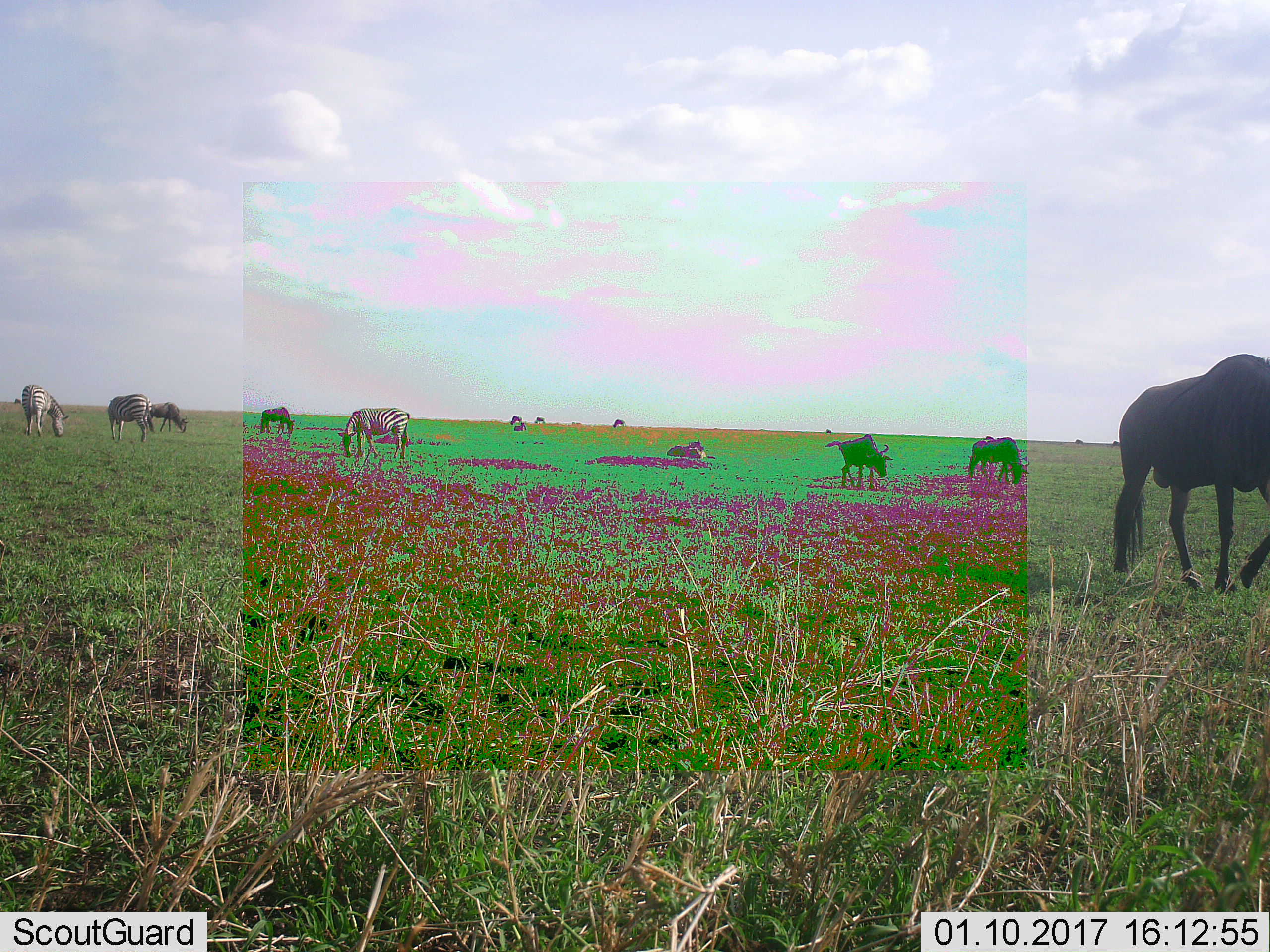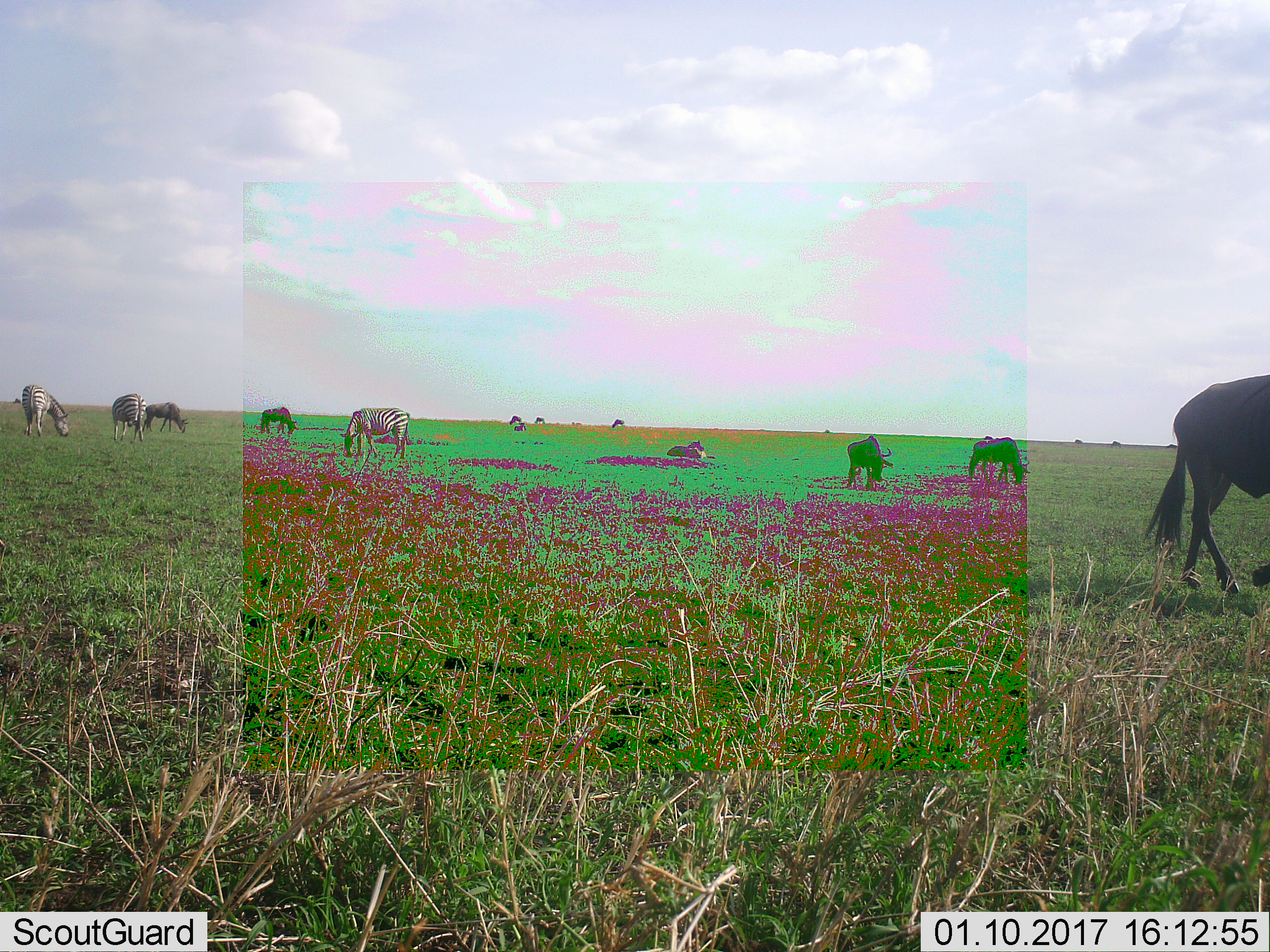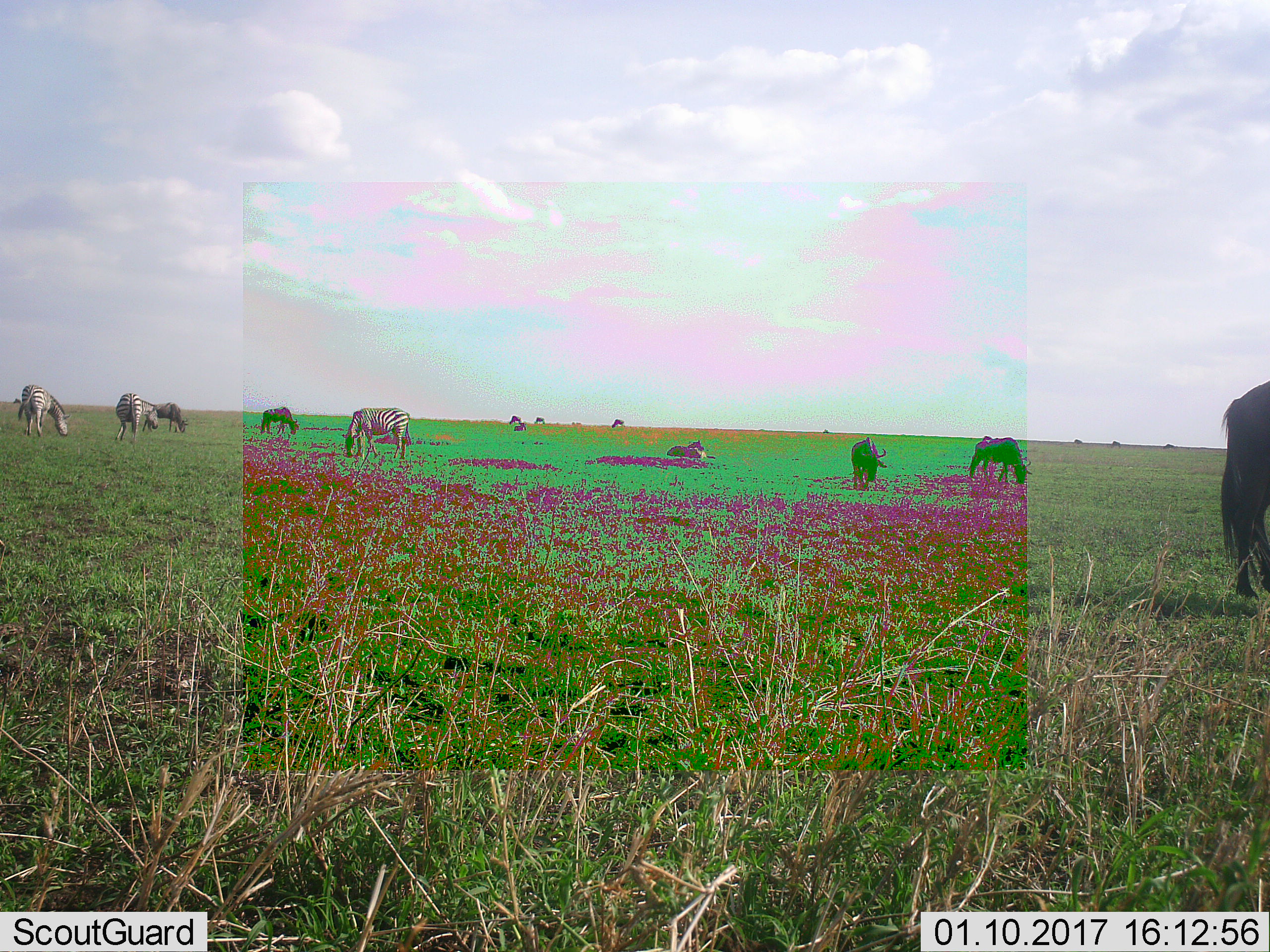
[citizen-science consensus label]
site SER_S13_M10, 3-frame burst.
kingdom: Animalia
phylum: Chordata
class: Mammalia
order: Artiodactyla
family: Bovidae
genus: Connochaetes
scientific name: Connochaetes taurinus taurinus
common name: blue wildebeest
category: wildebeestblue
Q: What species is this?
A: Wildebeestblue (blue wildebeest) (Connochaetes taurinus taurinus).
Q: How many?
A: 11-50.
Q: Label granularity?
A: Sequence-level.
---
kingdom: Animalia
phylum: Chordata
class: Mammalia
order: Perissodactyla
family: Equidae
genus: Equus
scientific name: Equus quagga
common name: plains zebra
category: zebraplains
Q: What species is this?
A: Zebraplains (plains zebra) (Equus quagga).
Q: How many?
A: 3.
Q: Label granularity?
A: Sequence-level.